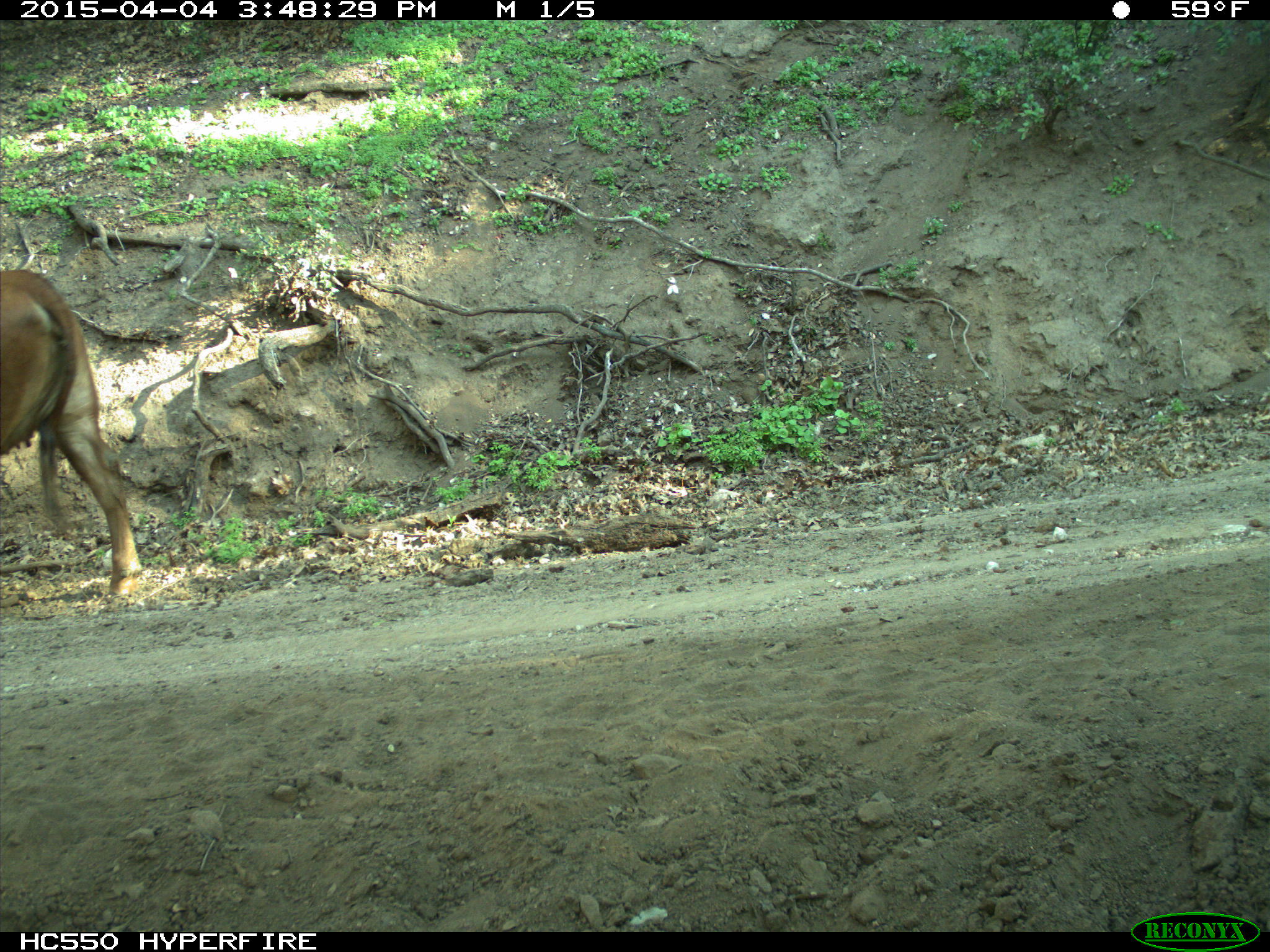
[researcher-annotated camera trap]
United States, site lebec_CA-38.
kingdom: Animalia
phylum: Chordata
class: Mammalia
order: Artiodactyla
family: Bovidae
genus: Bos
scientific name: Bos taurus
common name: domestic cow